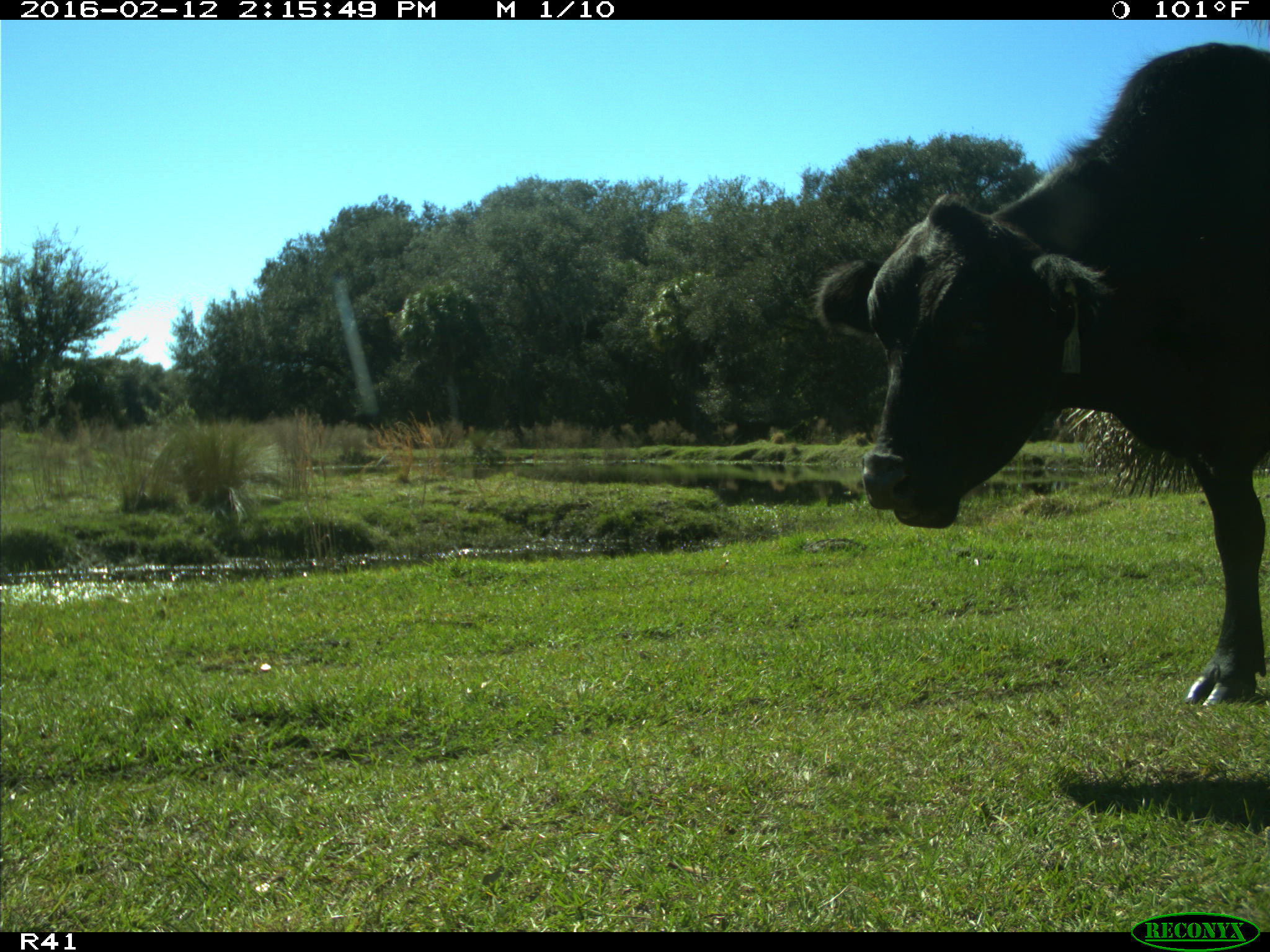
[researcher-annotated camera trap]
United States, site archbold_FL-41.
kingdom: Animalia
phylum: Chordata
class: Mammalia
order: Artiodactyla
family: Bovidae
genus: Bos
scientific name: Bos taurus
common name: domestic cow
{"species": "Bos taurus (domestic cow)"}